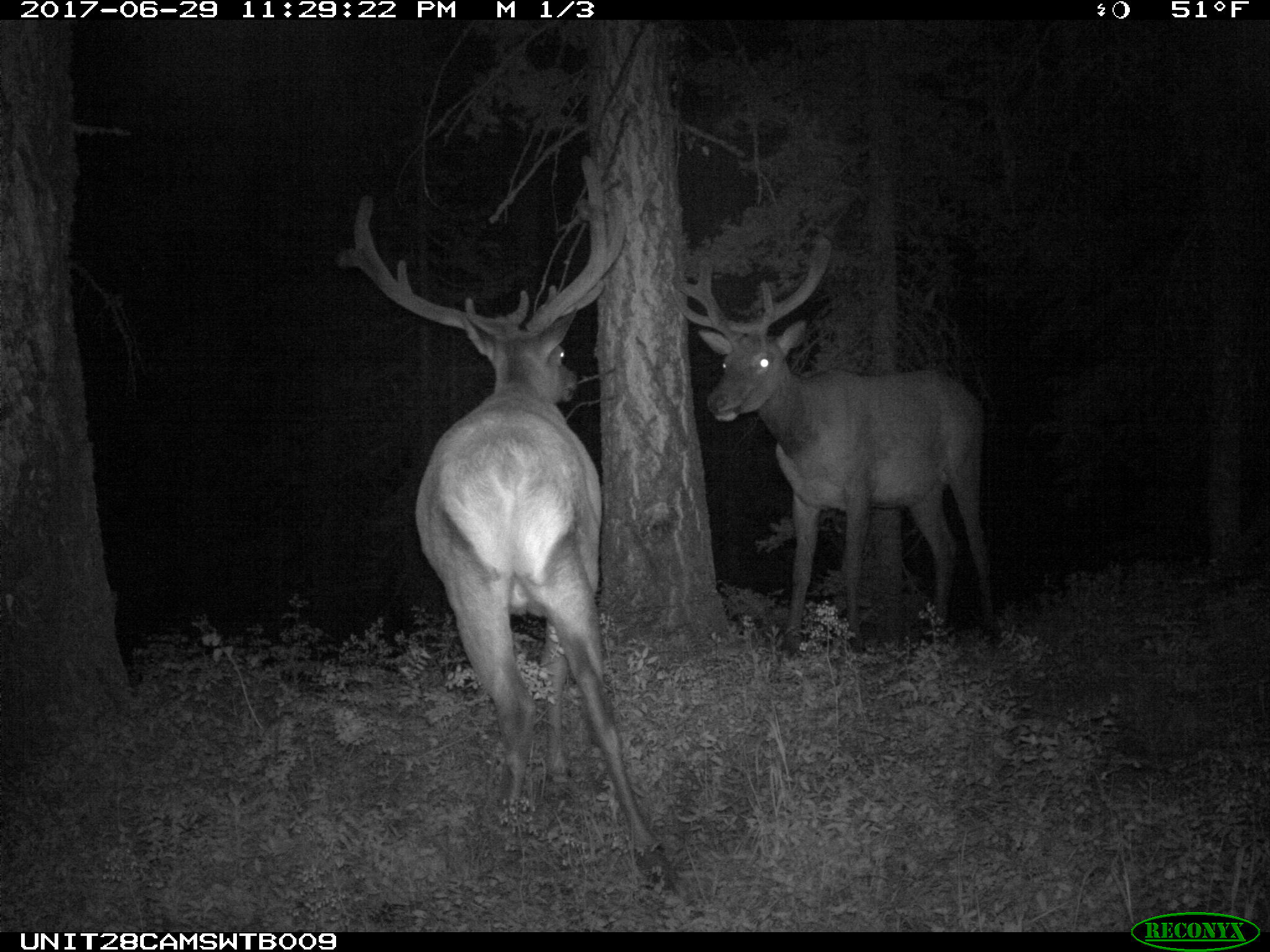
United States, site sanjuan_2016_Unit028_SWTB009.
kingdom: Animalia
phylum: Chordata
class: Mammalia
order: Artiodactyla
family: Cervidae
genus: Cervus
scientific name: Cervus elaphus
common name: red deer